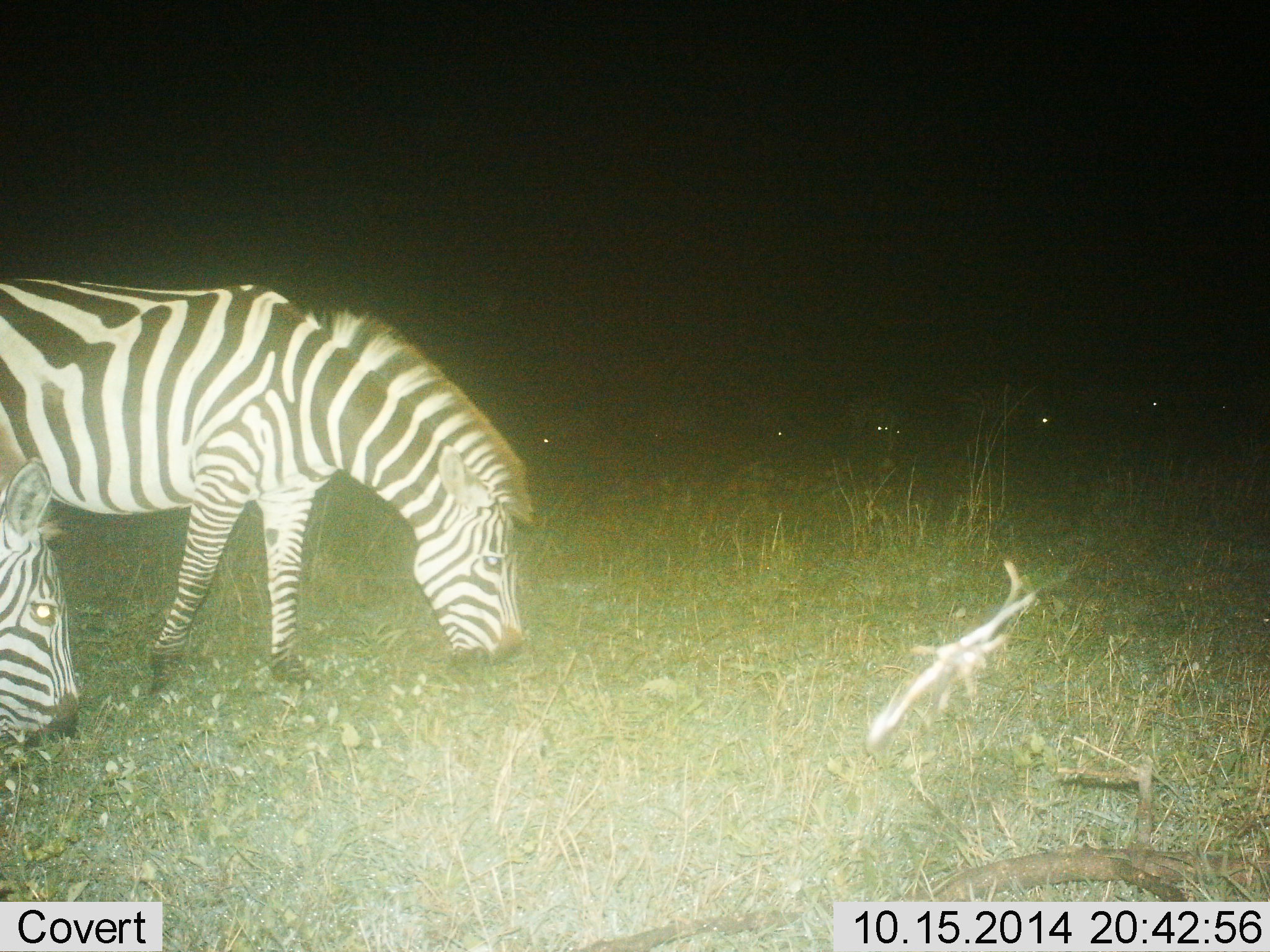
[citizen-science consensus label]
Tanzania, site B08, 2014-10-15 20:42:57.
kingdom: Animalia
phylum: Chordata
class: Mammalia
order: Perissodactyla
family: Equidae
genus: Equus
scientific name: Equus quagga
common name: plains zebra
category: zebra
Zebra (plains zebra) (Equus quagga), count 2. Behavior (volunteer vote fractions): standing 40%, resting 0%, moving 10%, interacting 0%. Young present (vote fraction): 0%. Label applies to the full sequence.